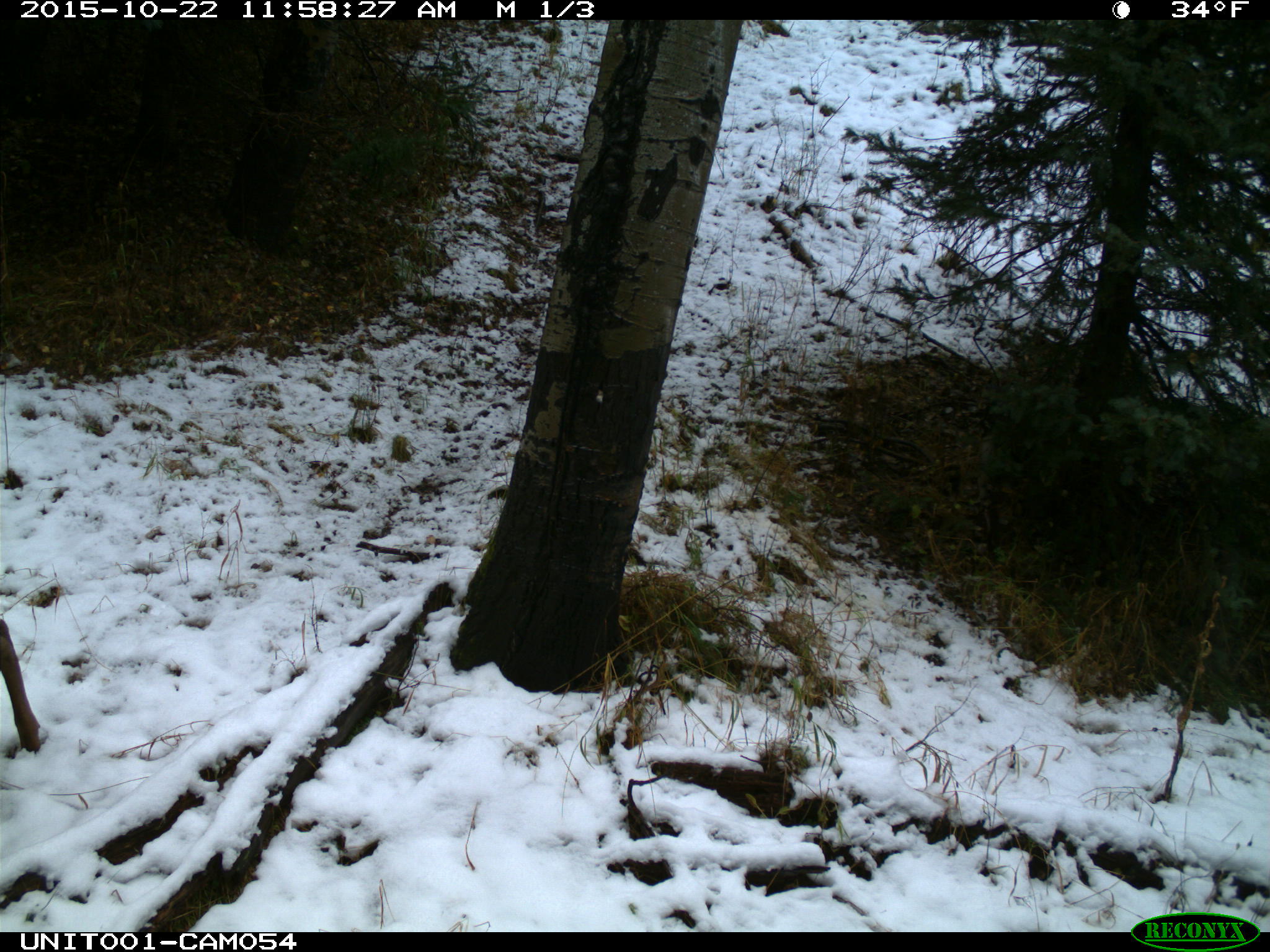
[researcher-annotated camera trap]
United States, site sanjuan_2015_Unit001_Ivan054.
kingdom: Animalia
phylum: Chordata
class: Mammalia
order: Artiodactyla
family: Cervidae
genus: Cervus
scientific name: Cervus elaphus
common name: red deer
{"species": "Cervus elaphus (red deer)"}